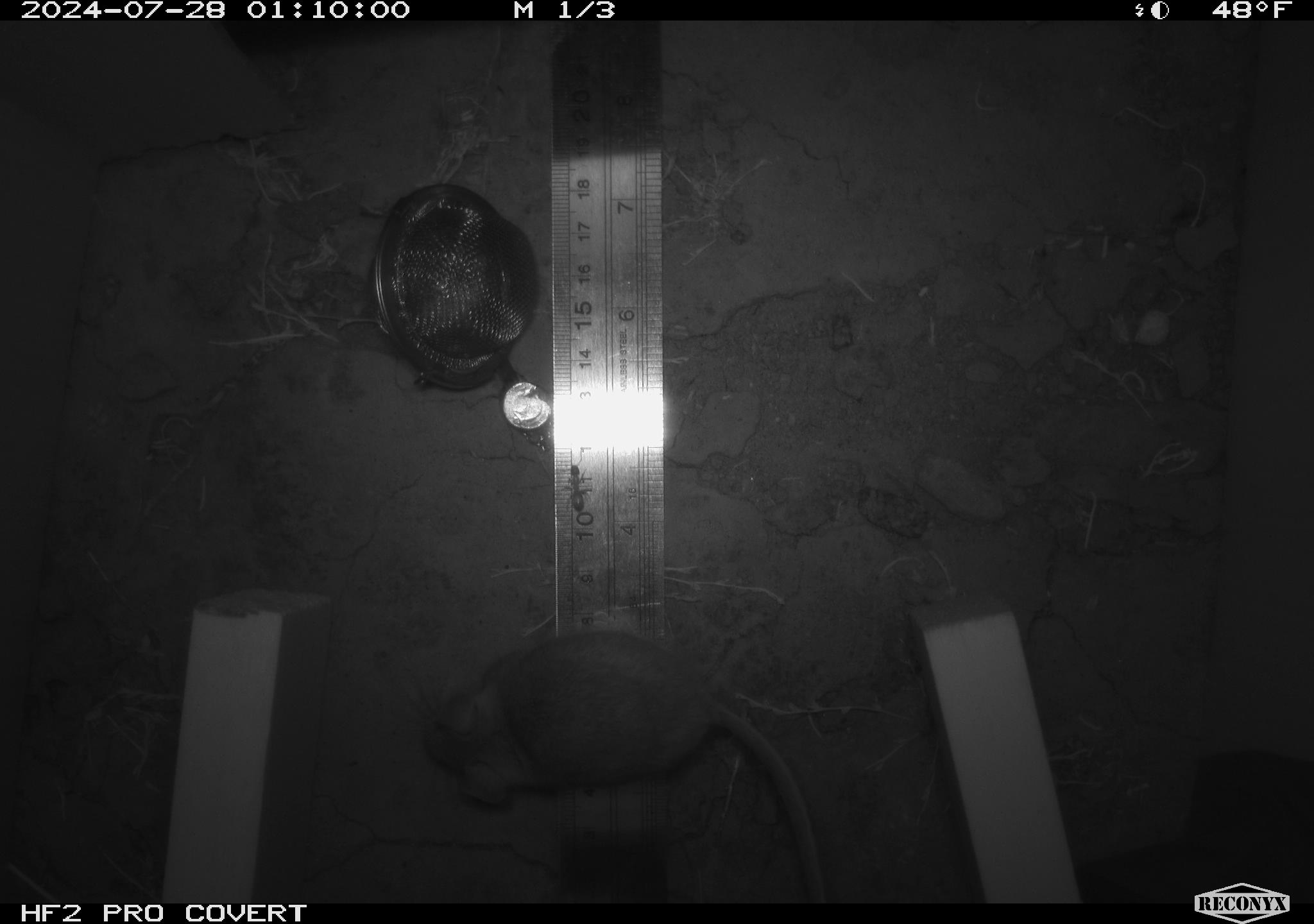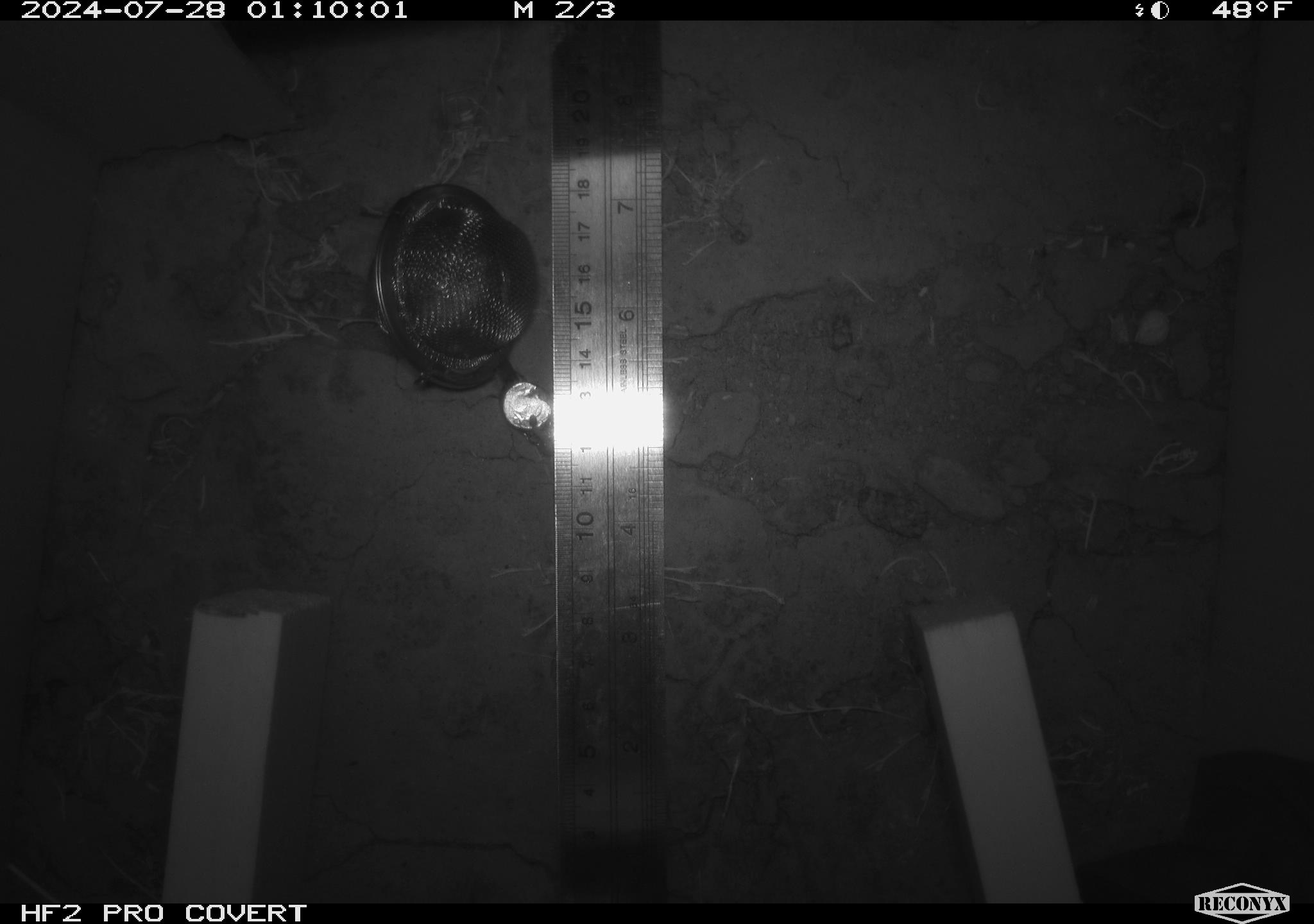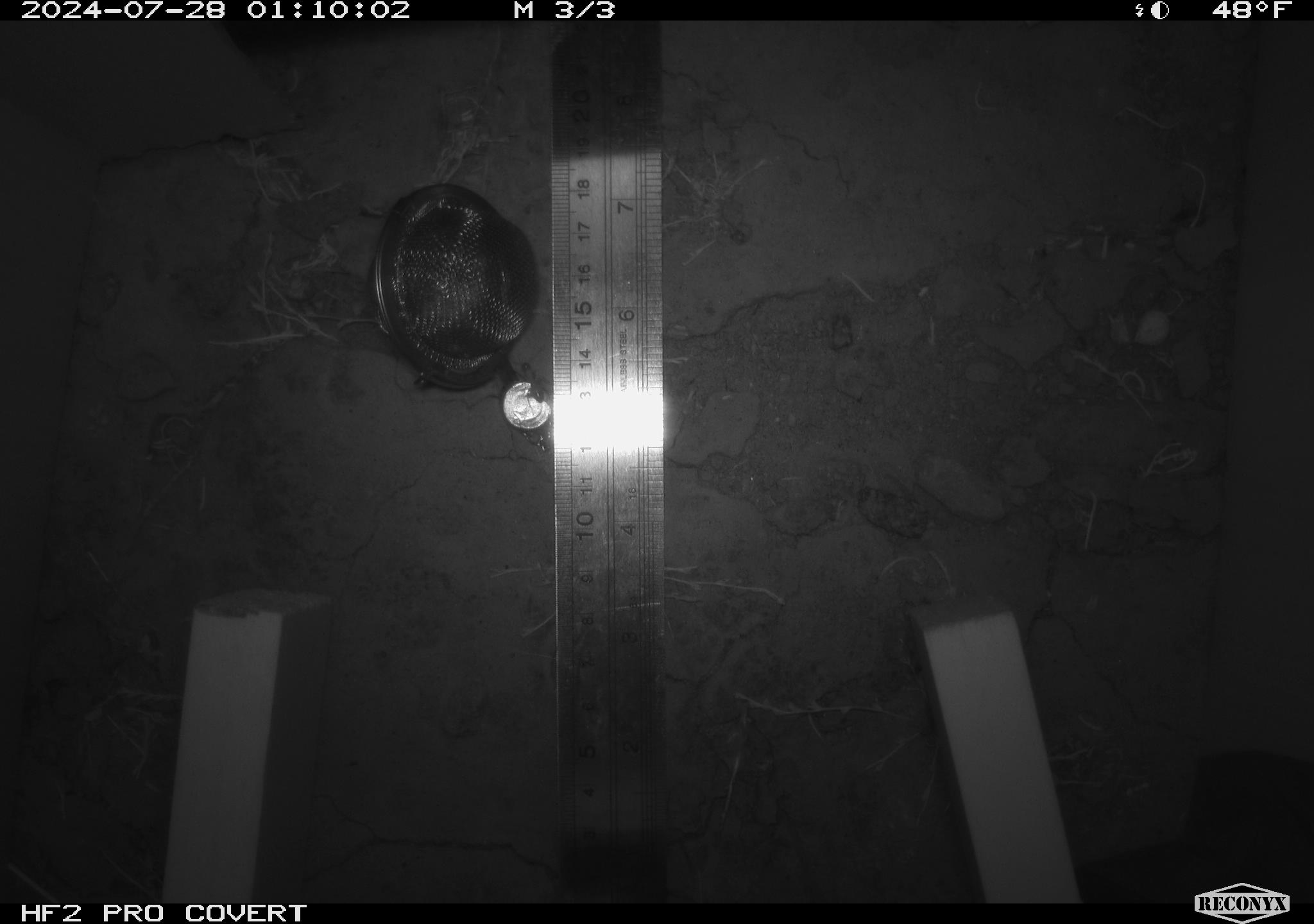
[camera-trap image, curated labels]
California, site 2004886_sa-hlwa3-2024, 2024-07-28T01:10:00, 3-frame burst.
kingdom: Animalia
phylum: Chordata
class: Mammalia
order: Rodentia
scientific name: Rodentia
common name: mouse species